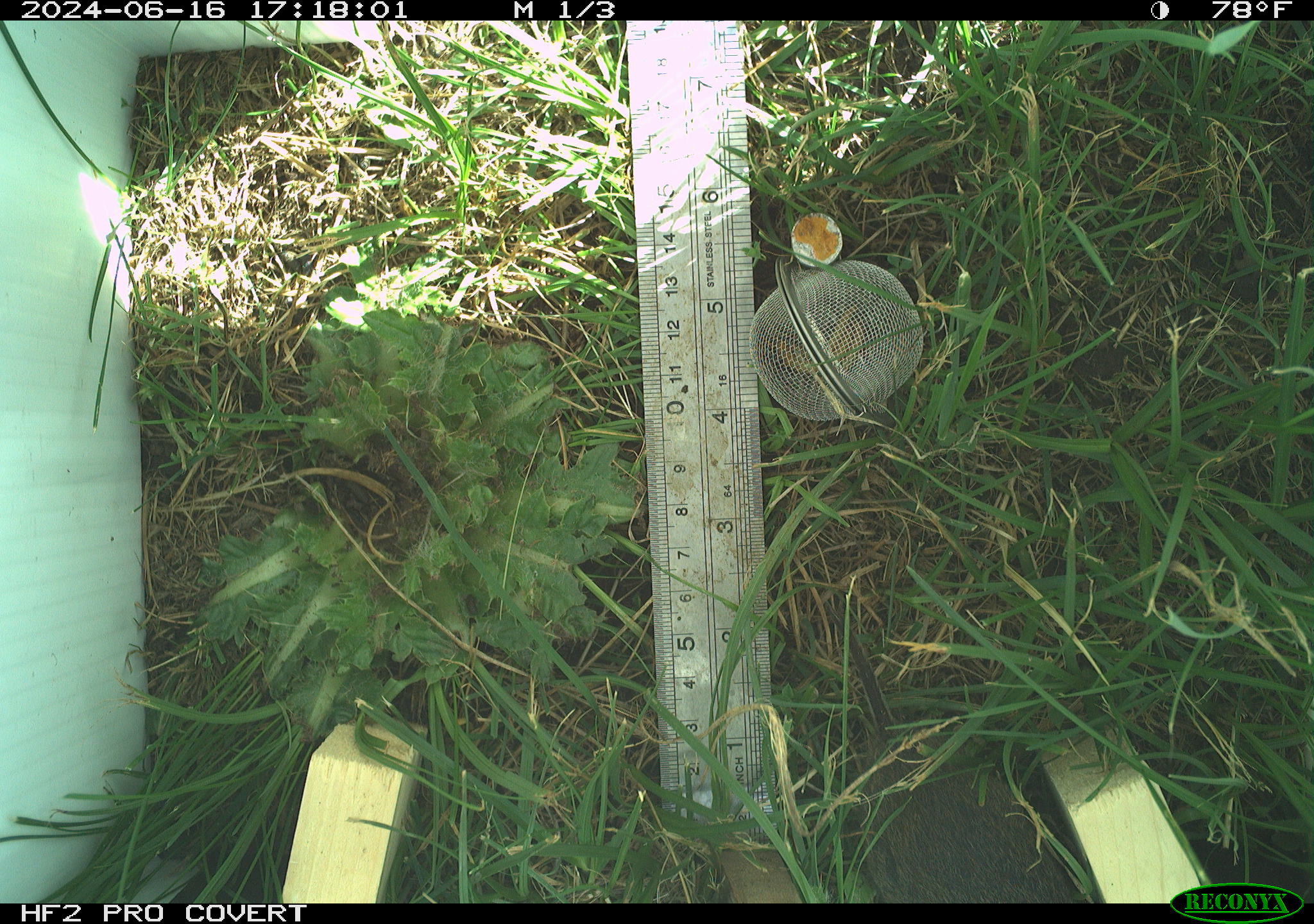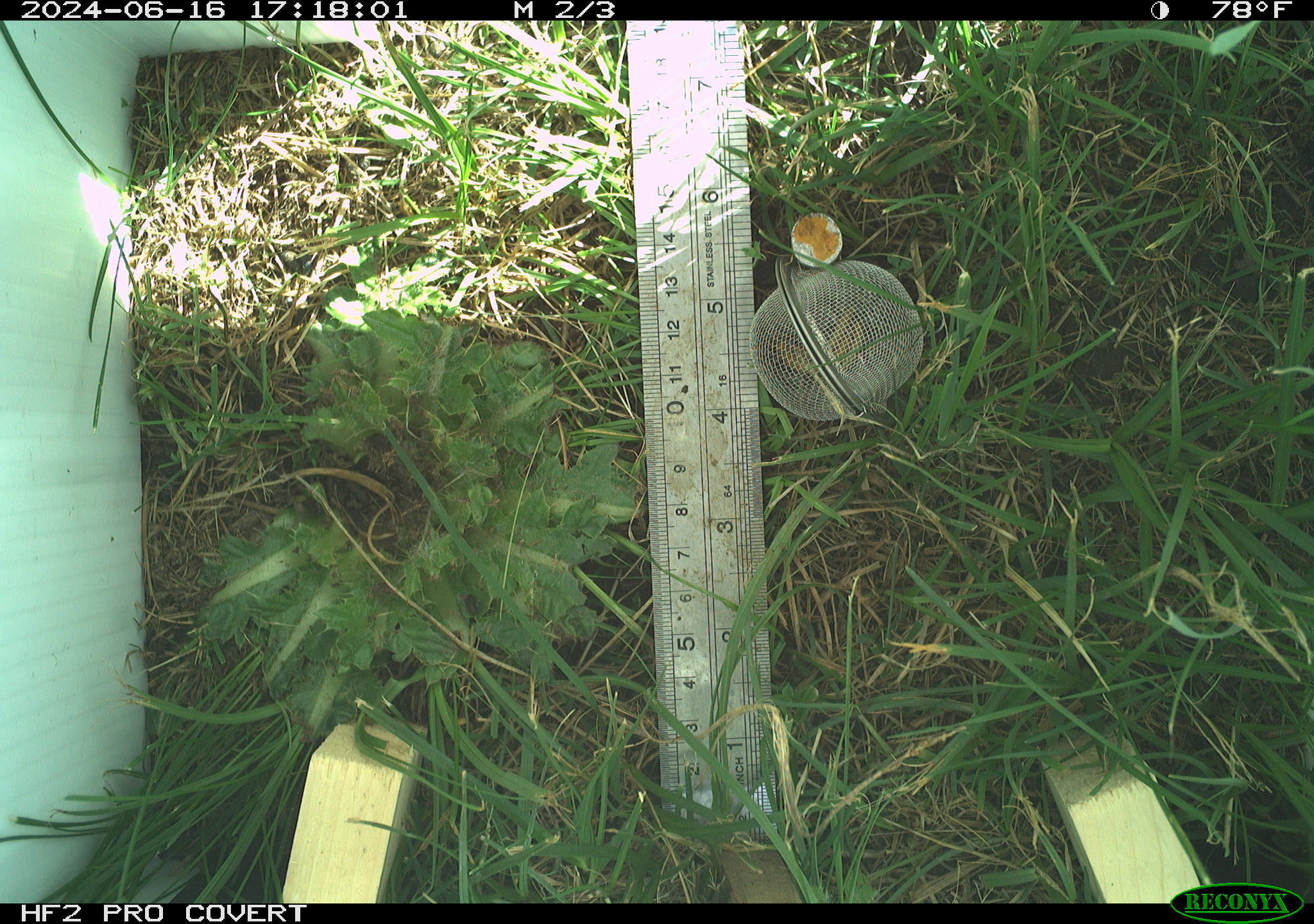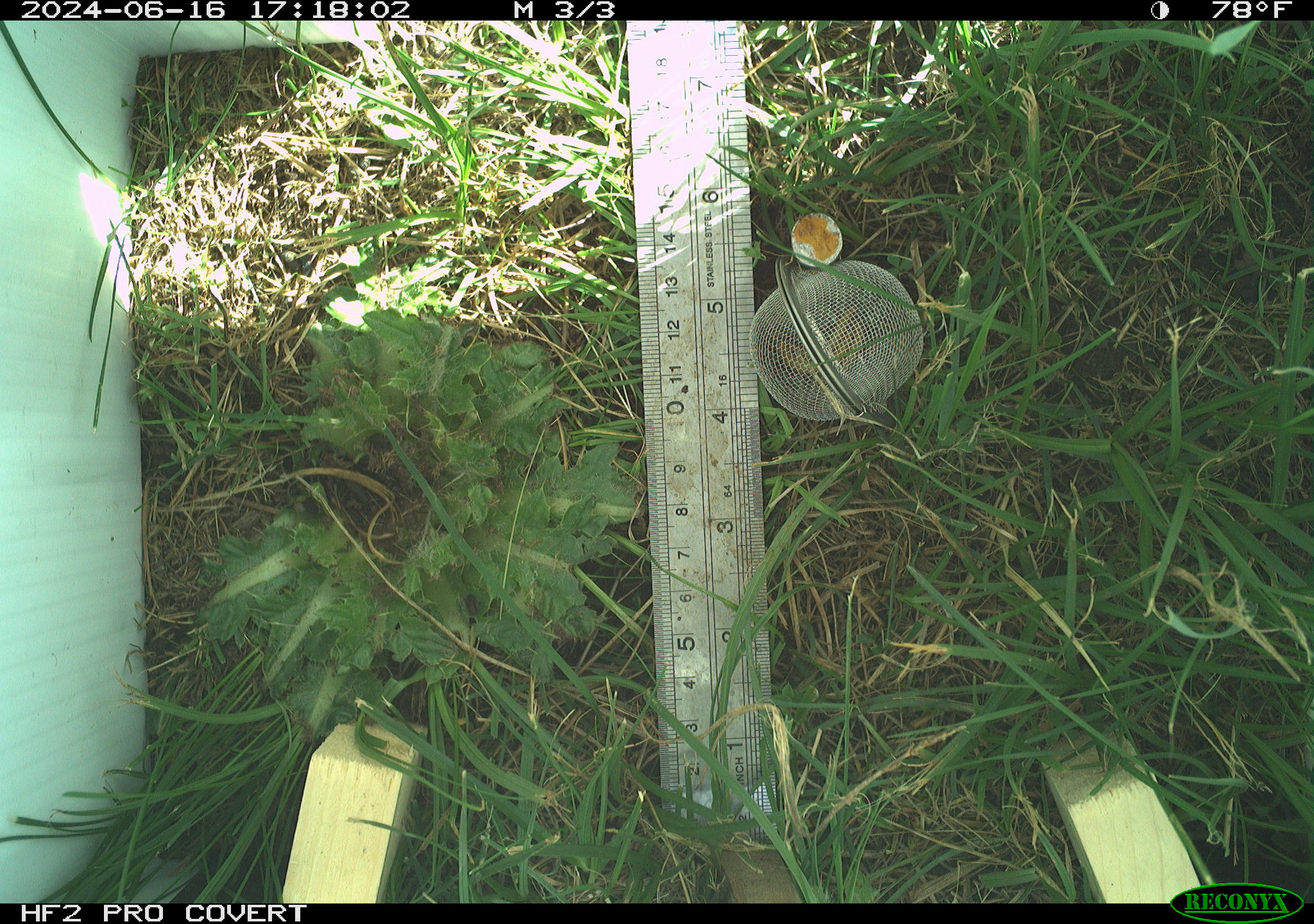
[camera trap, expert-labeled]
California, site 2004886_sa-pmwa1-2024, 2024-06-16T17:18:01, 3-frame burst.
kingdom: Animalia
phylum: Chordata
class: Mammalia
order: Rodentia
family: Cricetidae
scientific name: Arvicolinae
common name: voles, lemmings, and muskrats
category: arvicolinae subfamily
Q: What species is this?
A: Arvicolinae subfamily (voles, lemmings, and muskrats) (Arvicolinae).